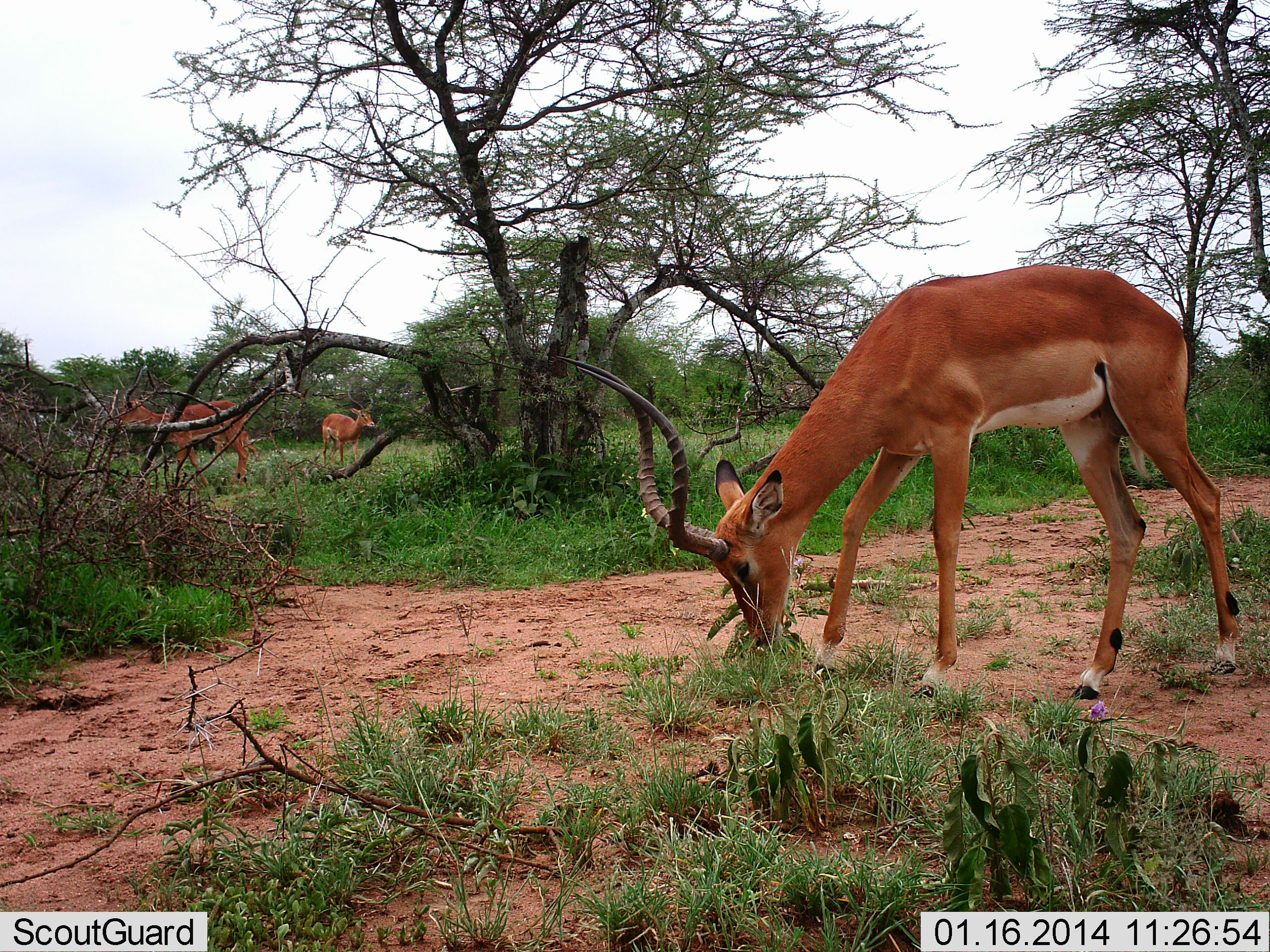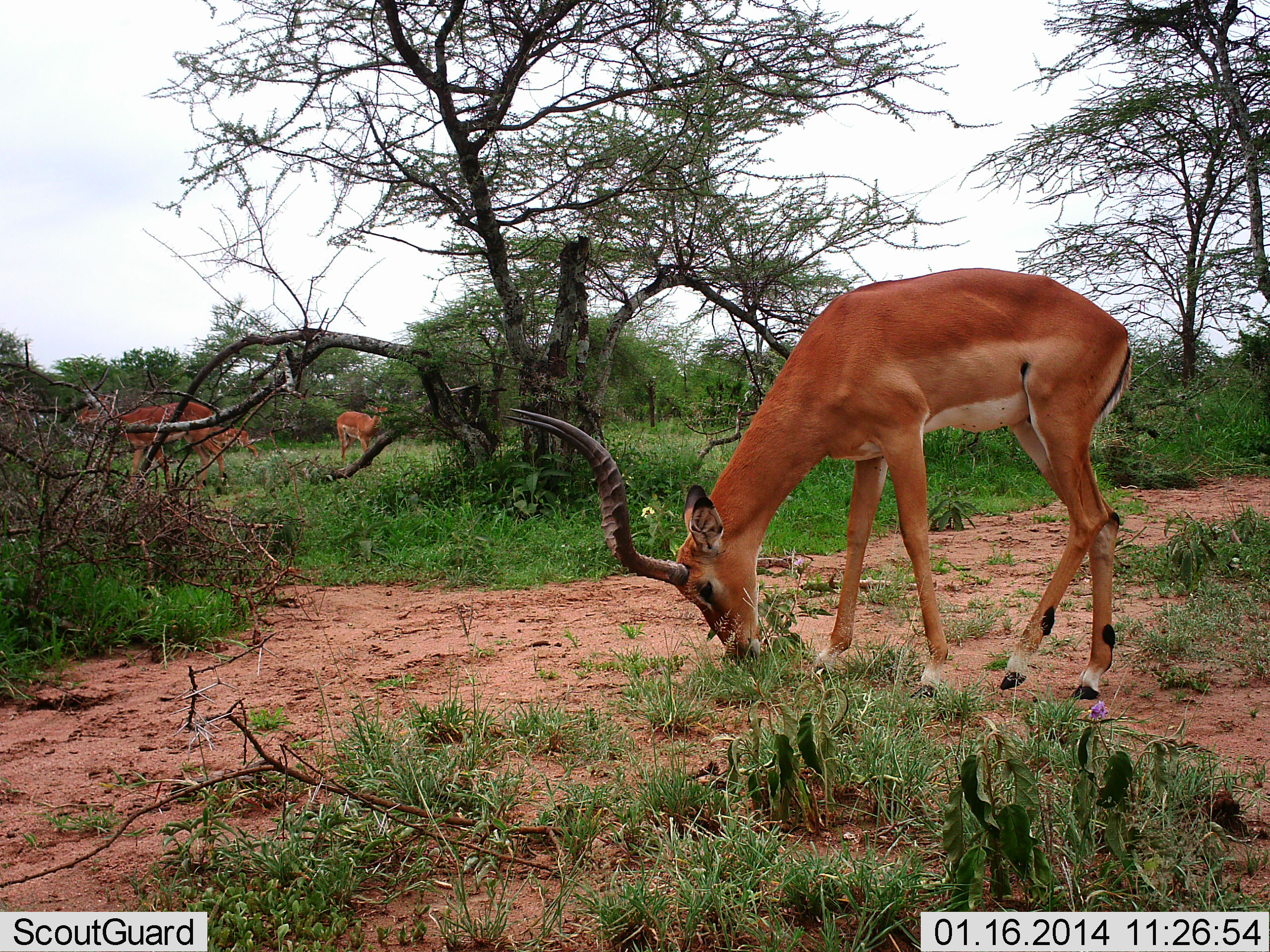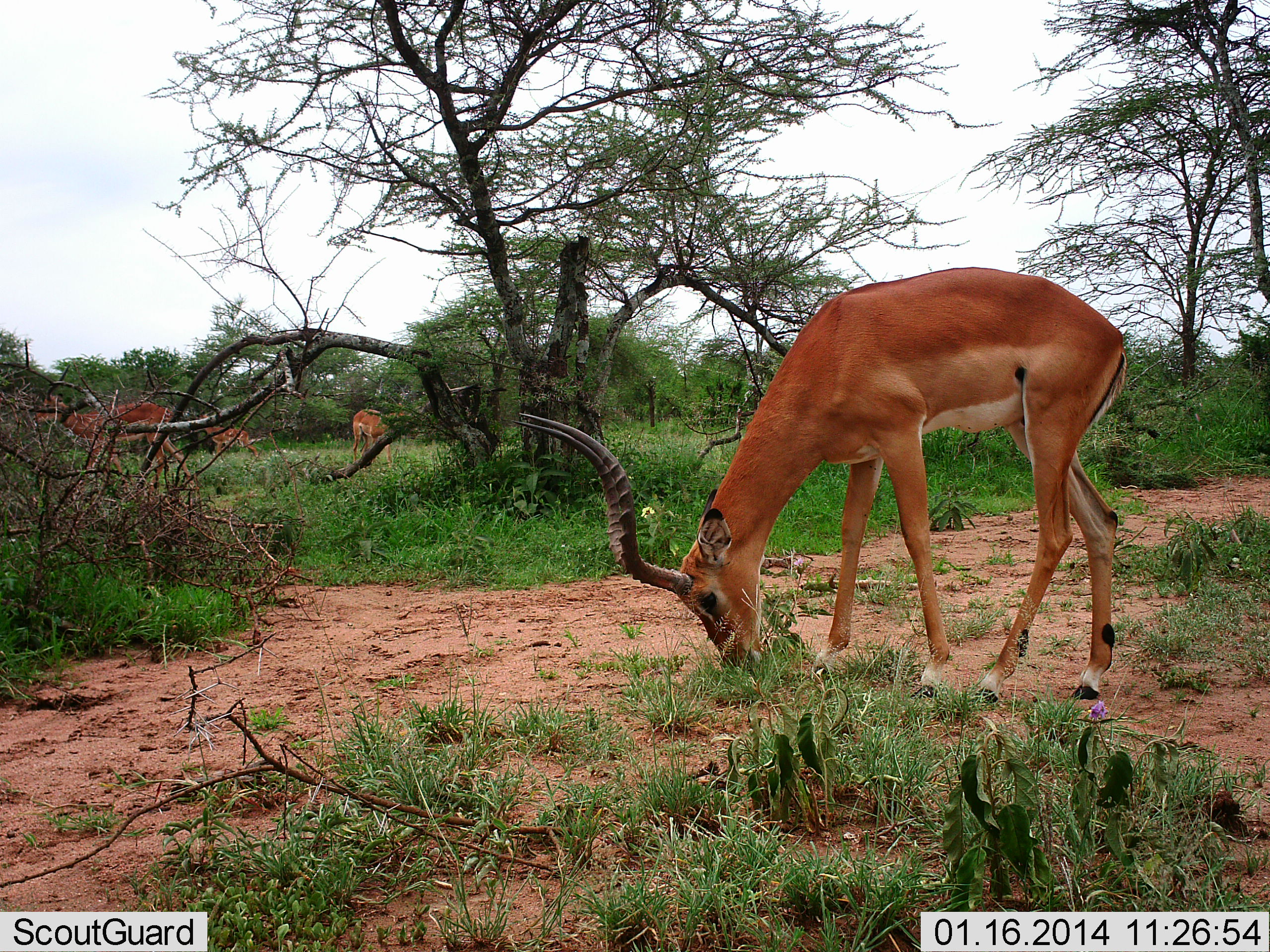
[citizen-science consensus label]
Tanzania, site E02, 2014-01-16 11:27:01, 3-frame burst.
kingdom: Animalia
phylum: Chordata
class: Mammalia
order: Artiodactyla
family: Bovidae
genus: Aepyceros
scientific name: Aepyceros melampus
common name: impala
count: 4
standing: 30%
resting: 0%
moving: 70%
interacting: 0%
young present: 0%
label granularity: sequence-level